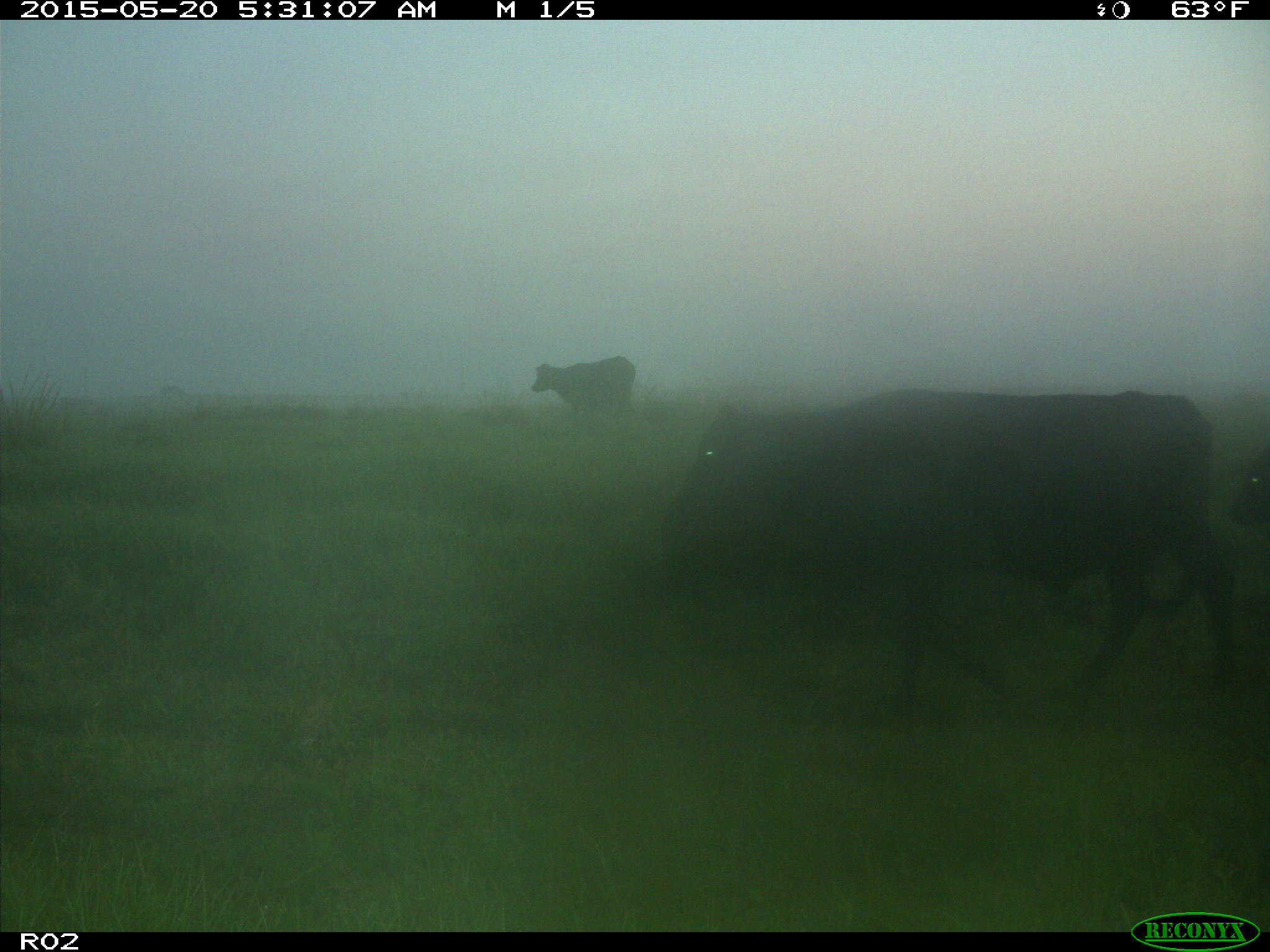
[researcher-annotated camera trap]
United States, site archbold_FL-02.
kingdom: Animalia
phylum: Chordata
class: Mammalia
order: Artiodactyla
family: Bovidae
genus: Bos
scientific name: Bos taurus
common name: domestic cow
Bos taurus (domestic cow).